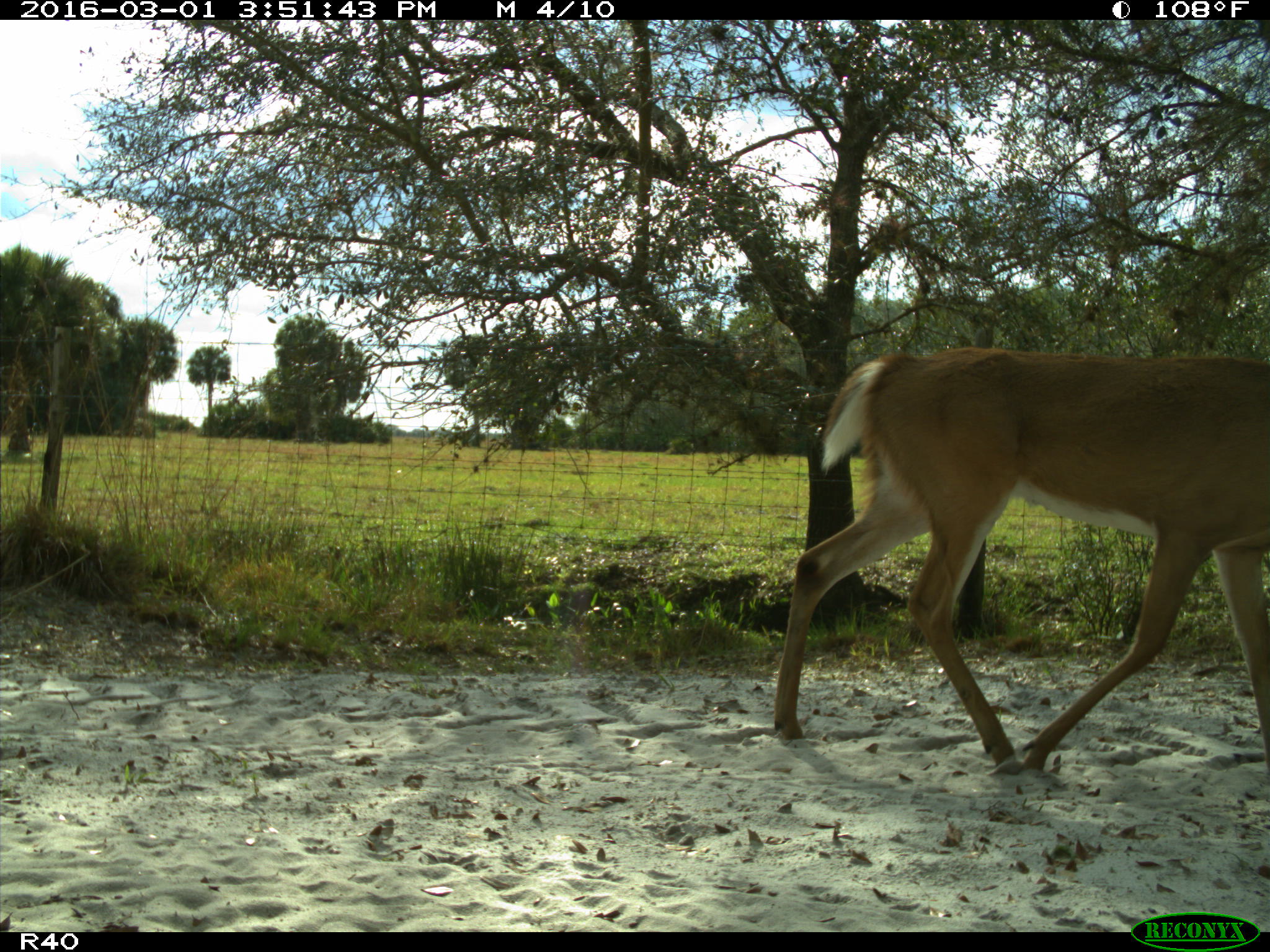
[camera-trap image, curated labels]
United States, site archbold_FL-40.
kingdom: Animalia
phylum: Chordata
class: Mammalia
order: Artiodactyla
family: Cervidae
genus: Odocoileus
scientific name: Odocoileus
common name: deer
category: unidentified deer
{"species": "unidentified deer (deer) (Odocoileus)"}